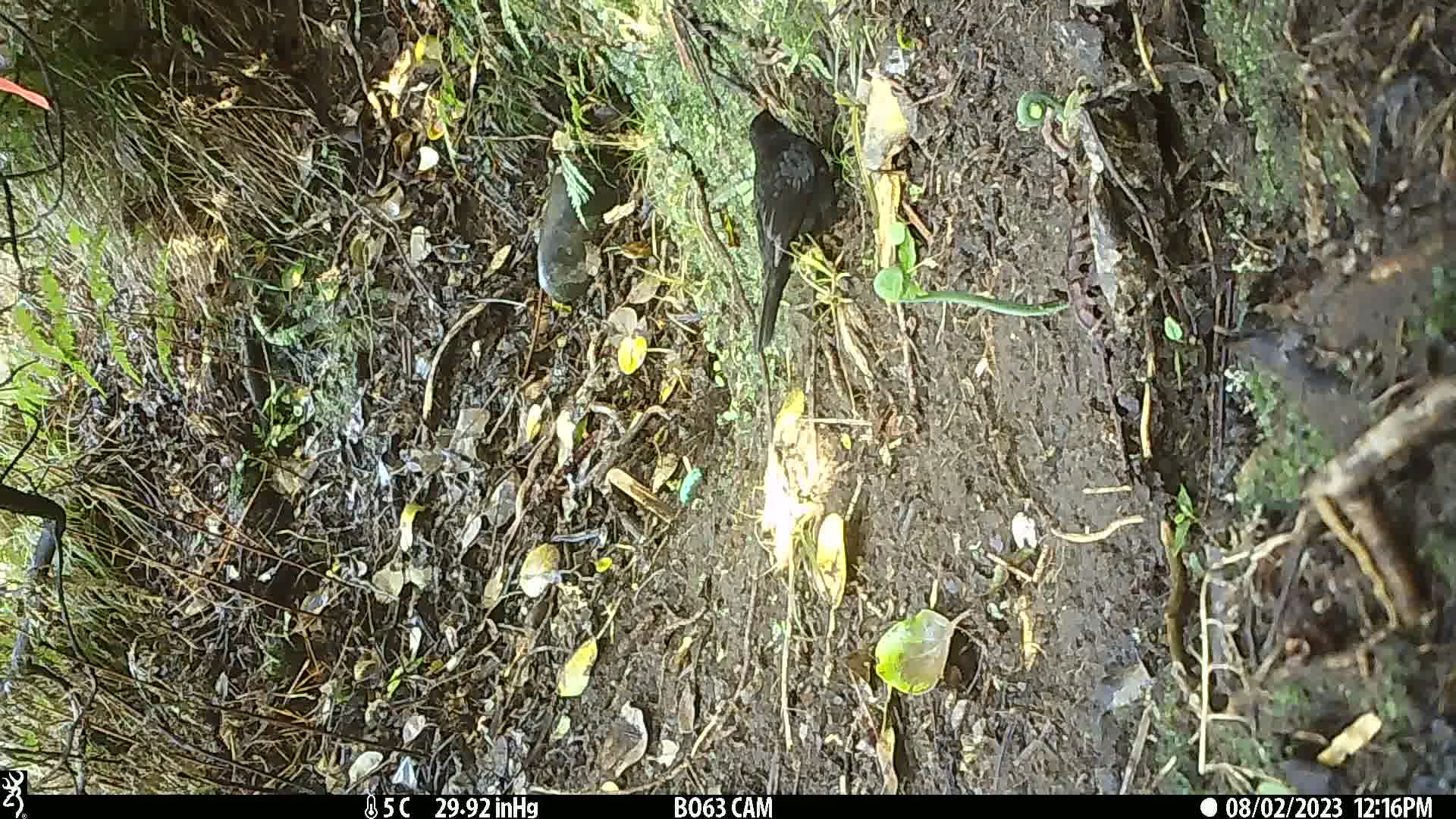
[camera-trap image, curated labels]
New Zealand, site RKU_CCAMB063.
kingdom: Animalia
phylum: Chordata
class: Aves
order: Passeriformes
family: Turdidae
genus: Turdus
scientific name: Turdus merula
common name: eurasian blackbird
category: blackbird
Blackbird (eurasian blackbird) (Turdus merula).